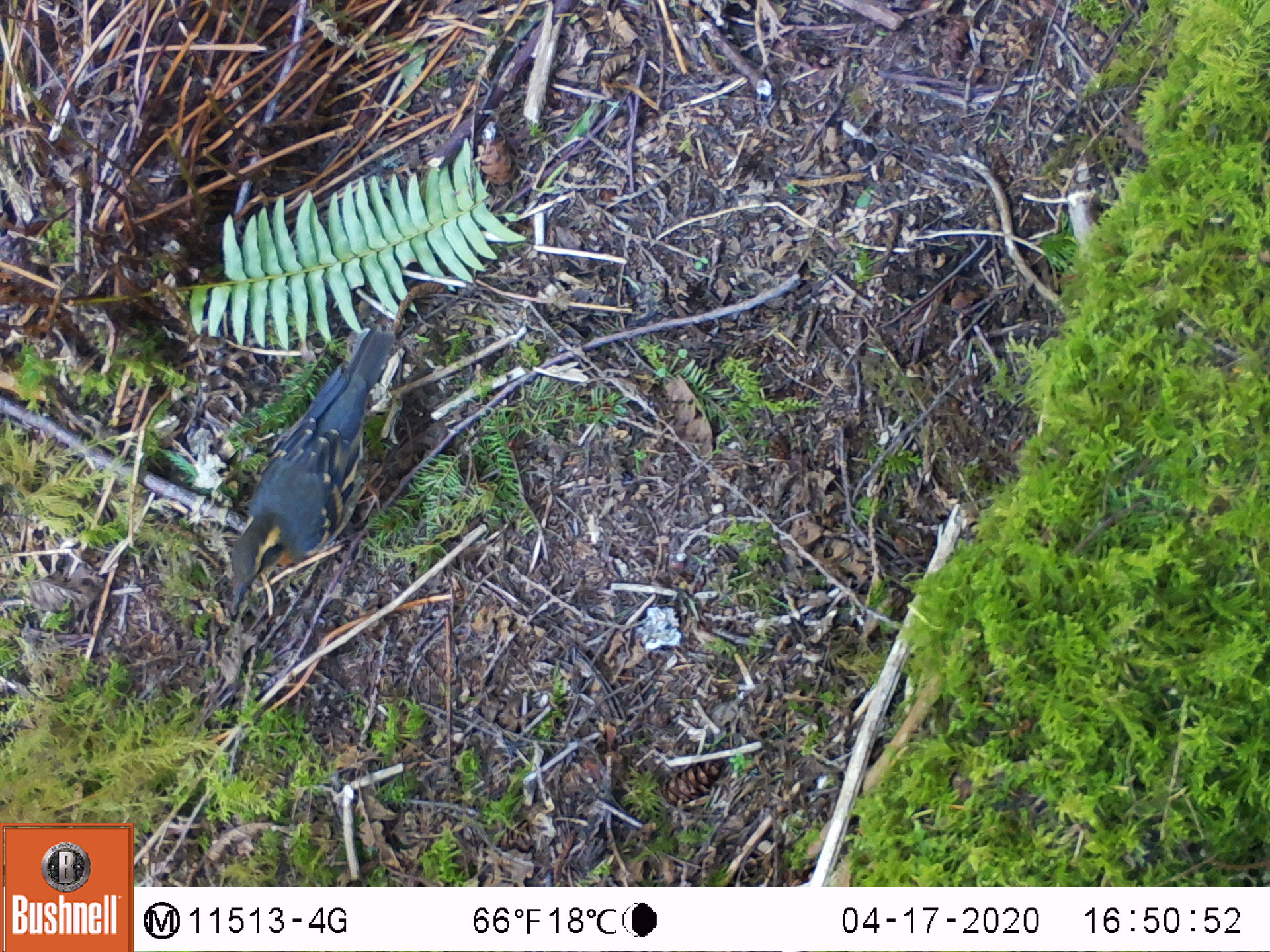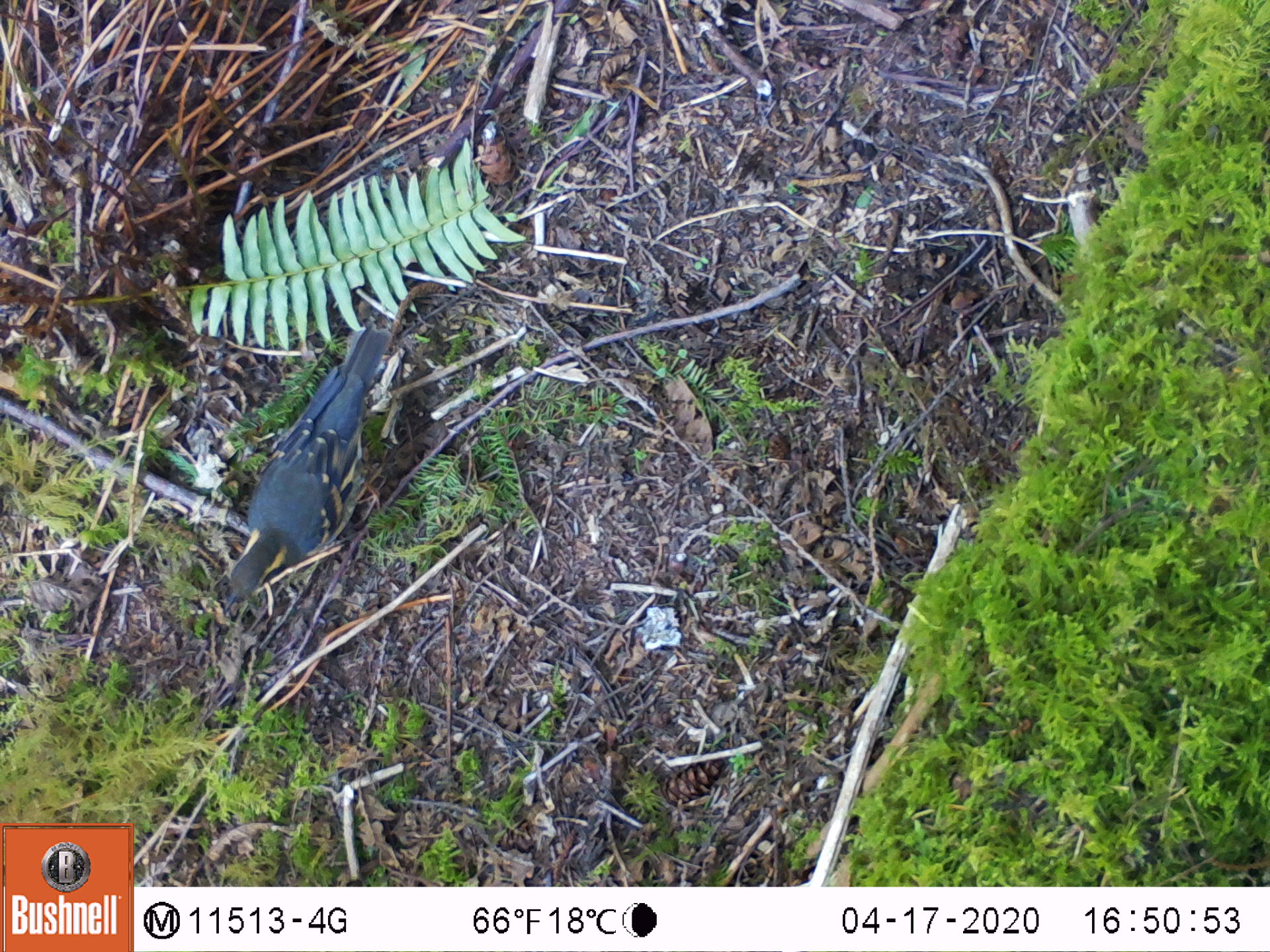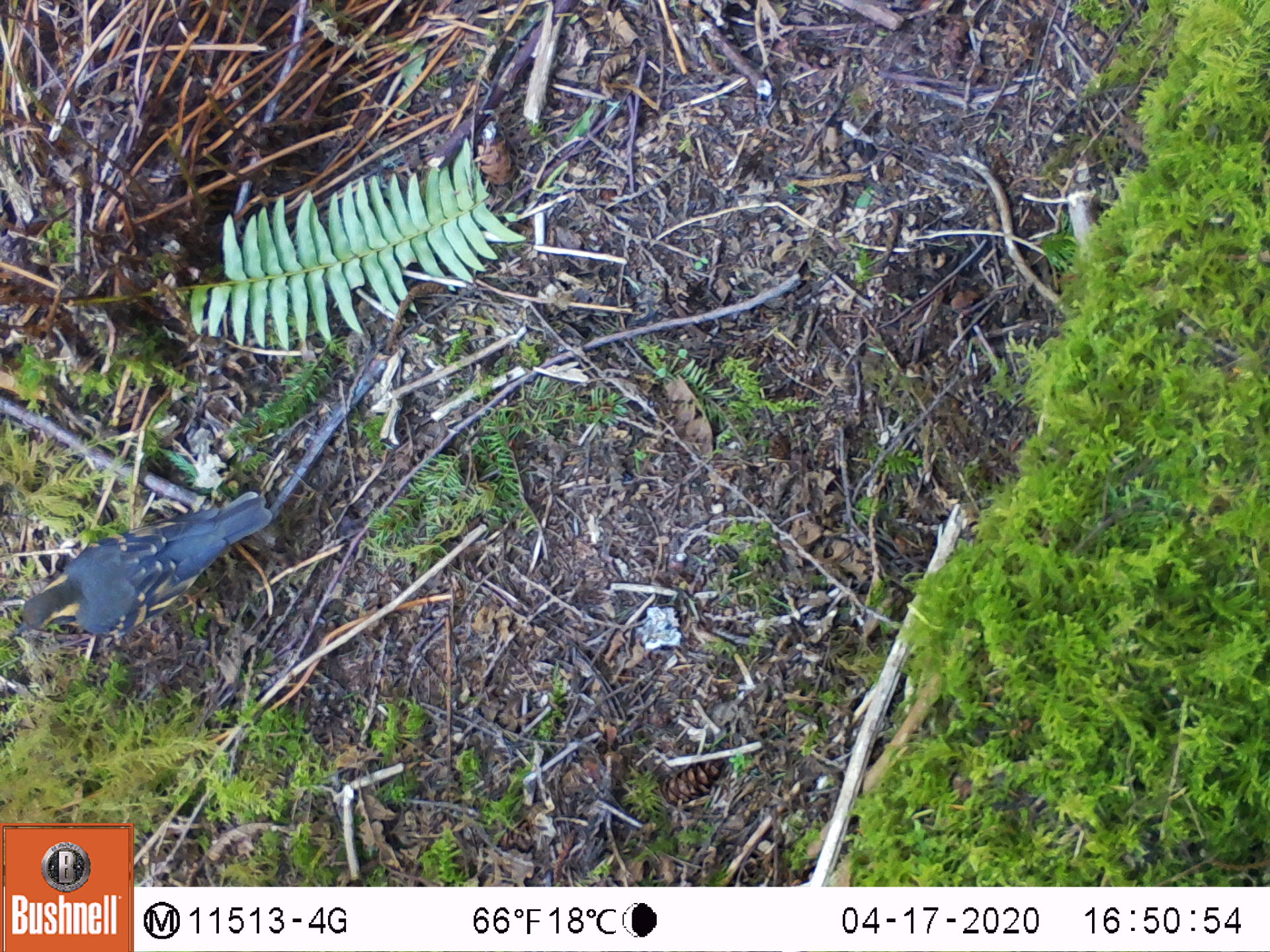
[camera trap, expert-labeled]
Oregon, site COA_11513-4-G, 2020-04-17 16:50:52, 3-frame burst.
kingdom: Animalia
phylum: Chordata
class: Aves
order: Passeriformes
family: Turdidae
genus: Ixoreus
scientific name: Ixoreus naevius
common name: varied thrush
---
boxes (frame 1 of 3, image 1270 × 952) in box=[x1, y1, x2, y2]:
varied thrush: box=[224, 335, 393, 624]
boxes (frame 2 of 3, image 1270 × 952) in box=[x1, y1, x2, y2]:
varied thrush: box=[225, 326, 387, 611]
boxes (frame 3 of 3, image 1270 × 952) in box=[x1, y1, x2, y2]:
varied thrush: box=[0, 490, 275, 661]